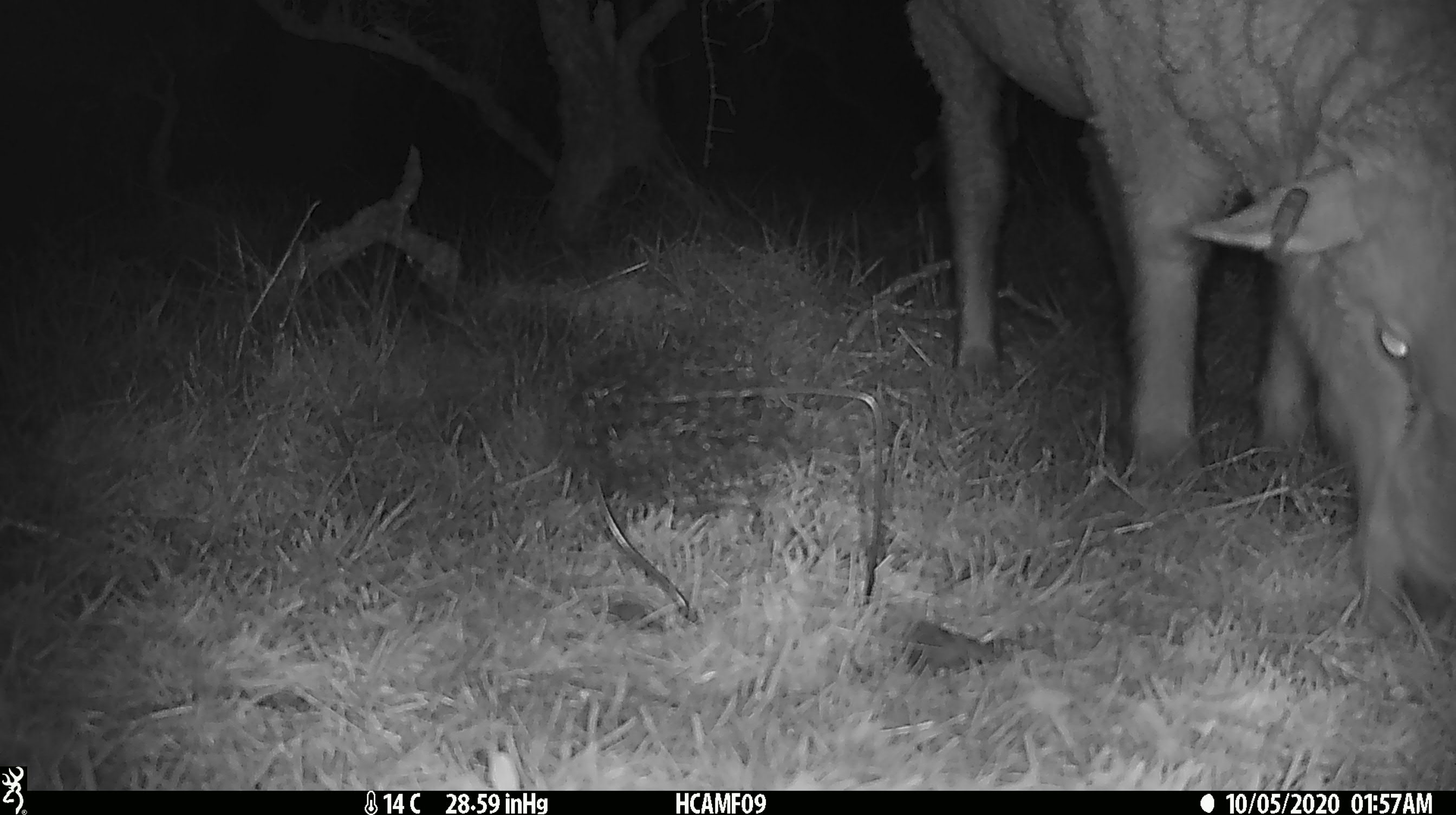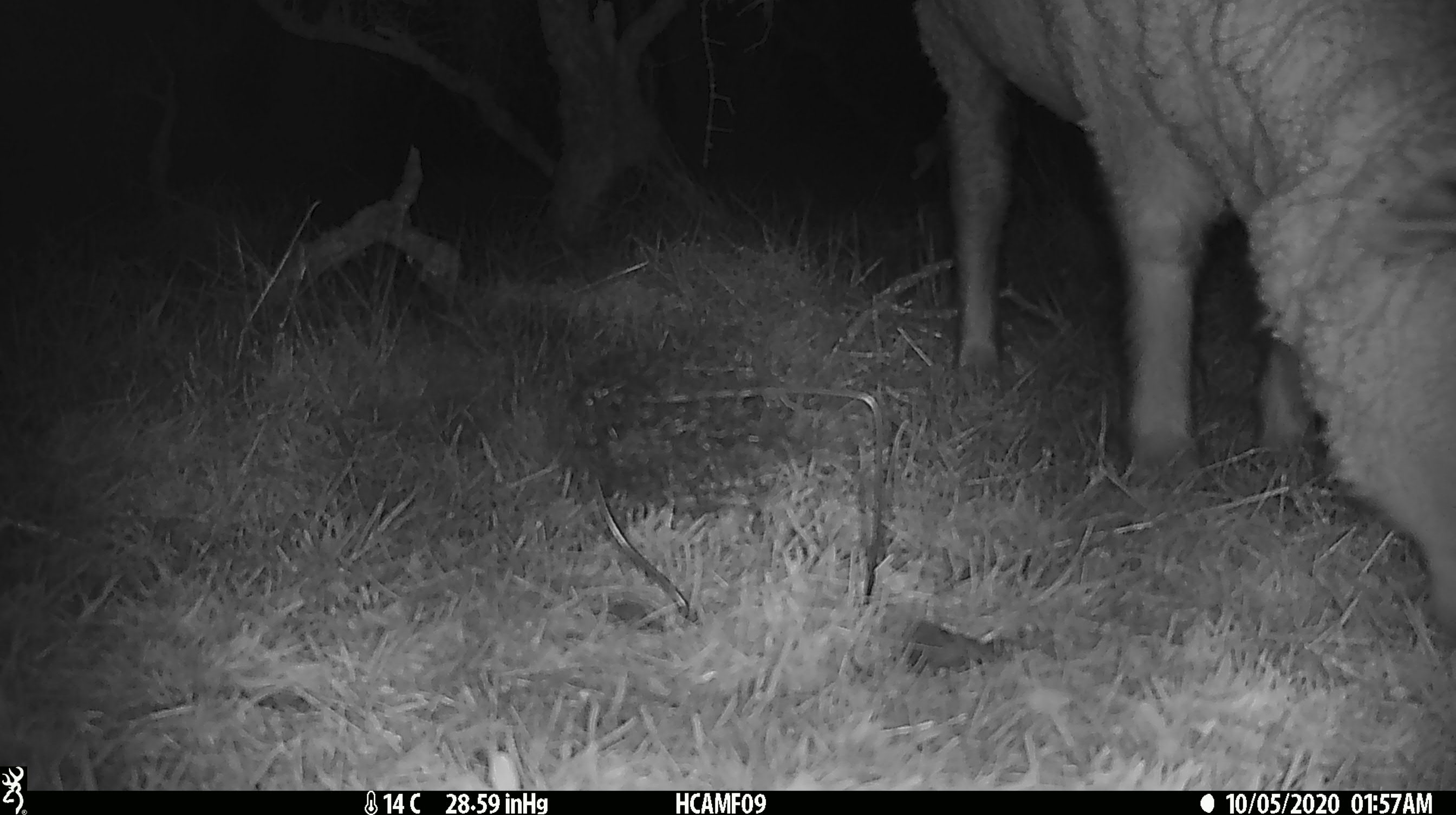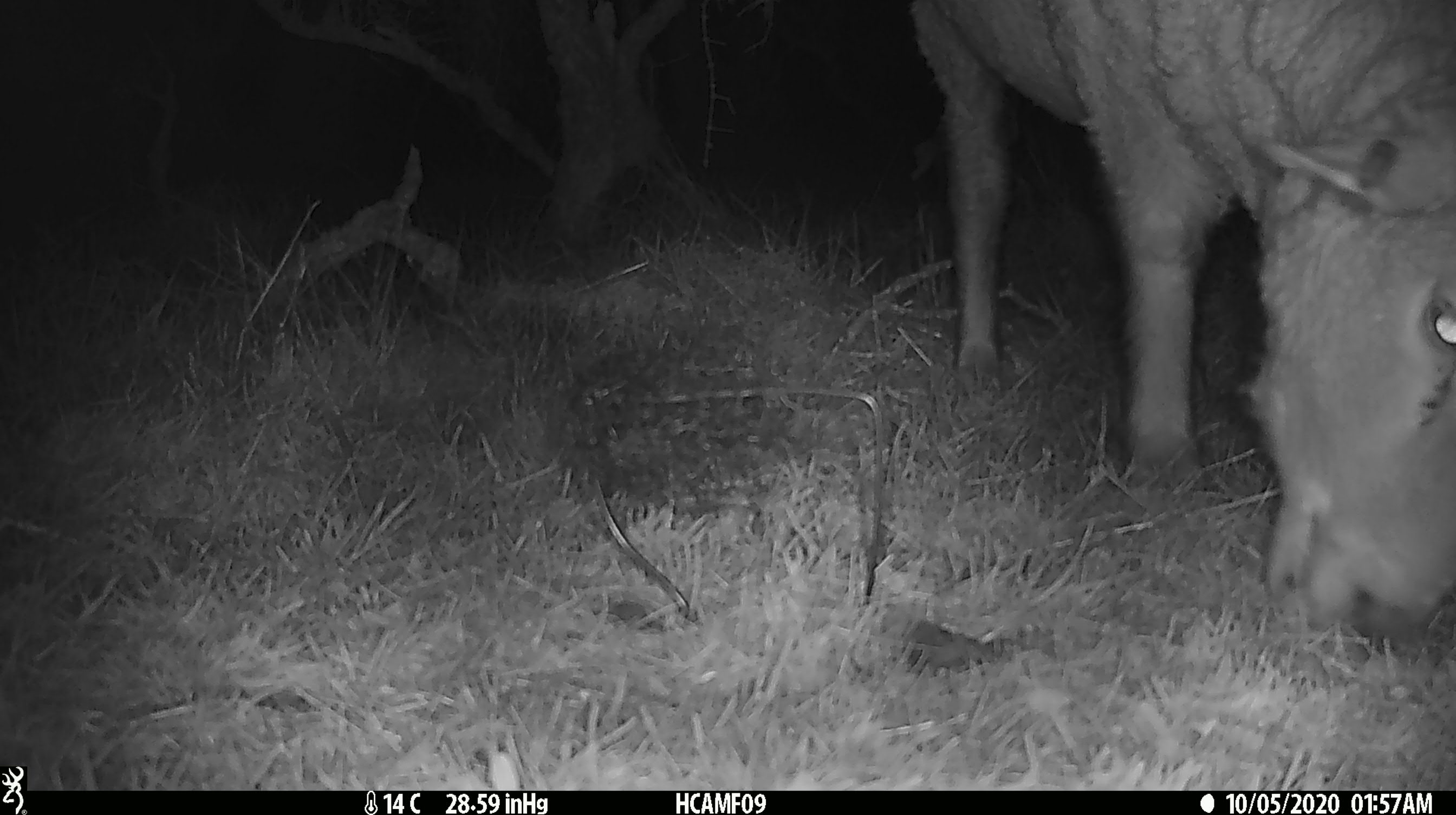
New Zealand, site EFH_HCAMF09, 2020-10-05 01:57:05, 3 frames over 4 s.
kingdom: Animalia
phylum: Chordata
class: Mammalia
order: Artiodactyla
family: Bovidae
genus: Ovis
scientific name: Ovis aries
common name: domestic sheep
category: sheep